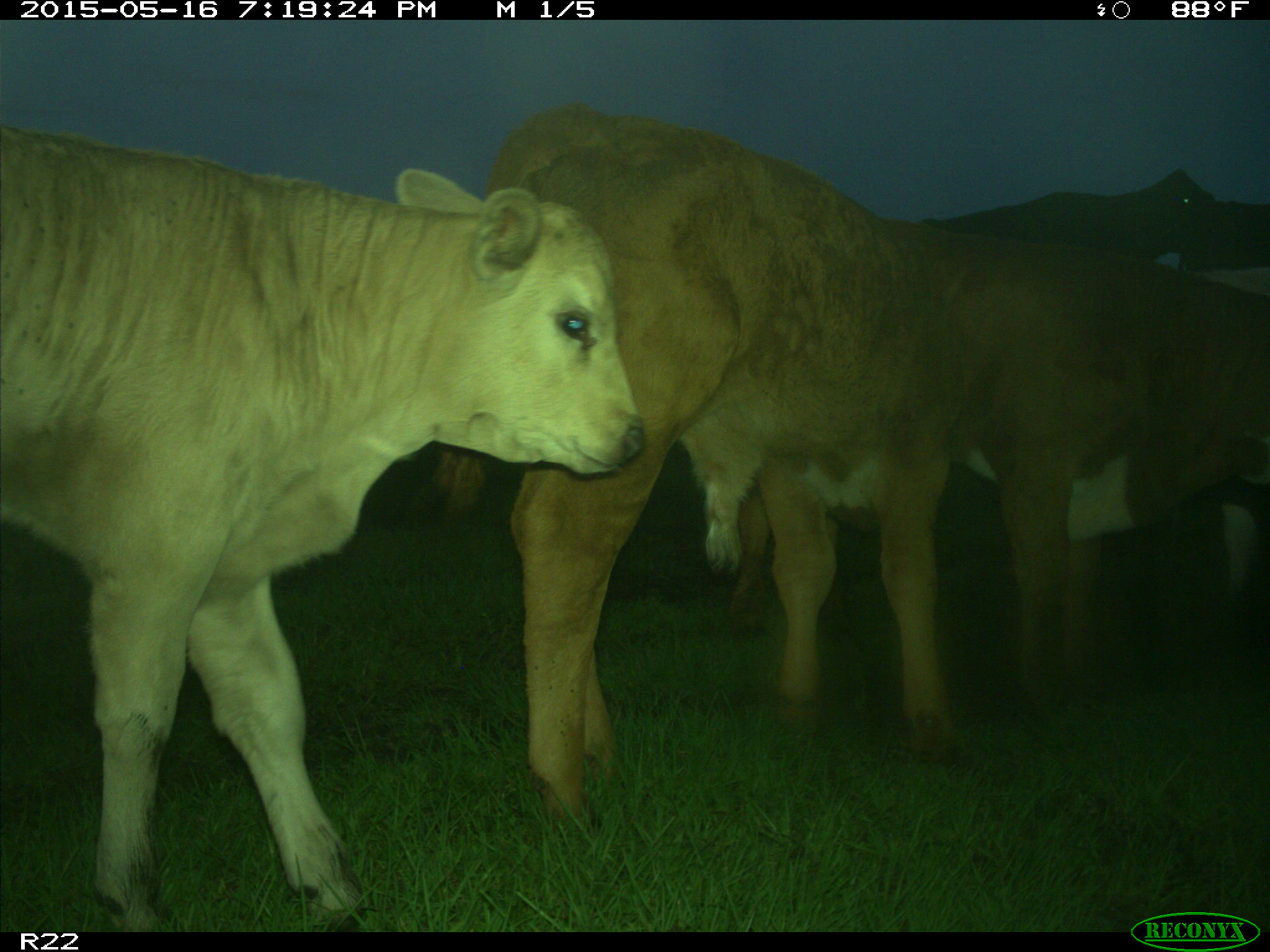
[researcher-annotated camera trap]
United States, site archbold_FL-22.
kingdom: Animalia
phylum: Chordata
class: Mammalia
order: Artiodactyla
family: Bovidae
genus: Bos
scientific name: Bos taurus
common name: domestic cow